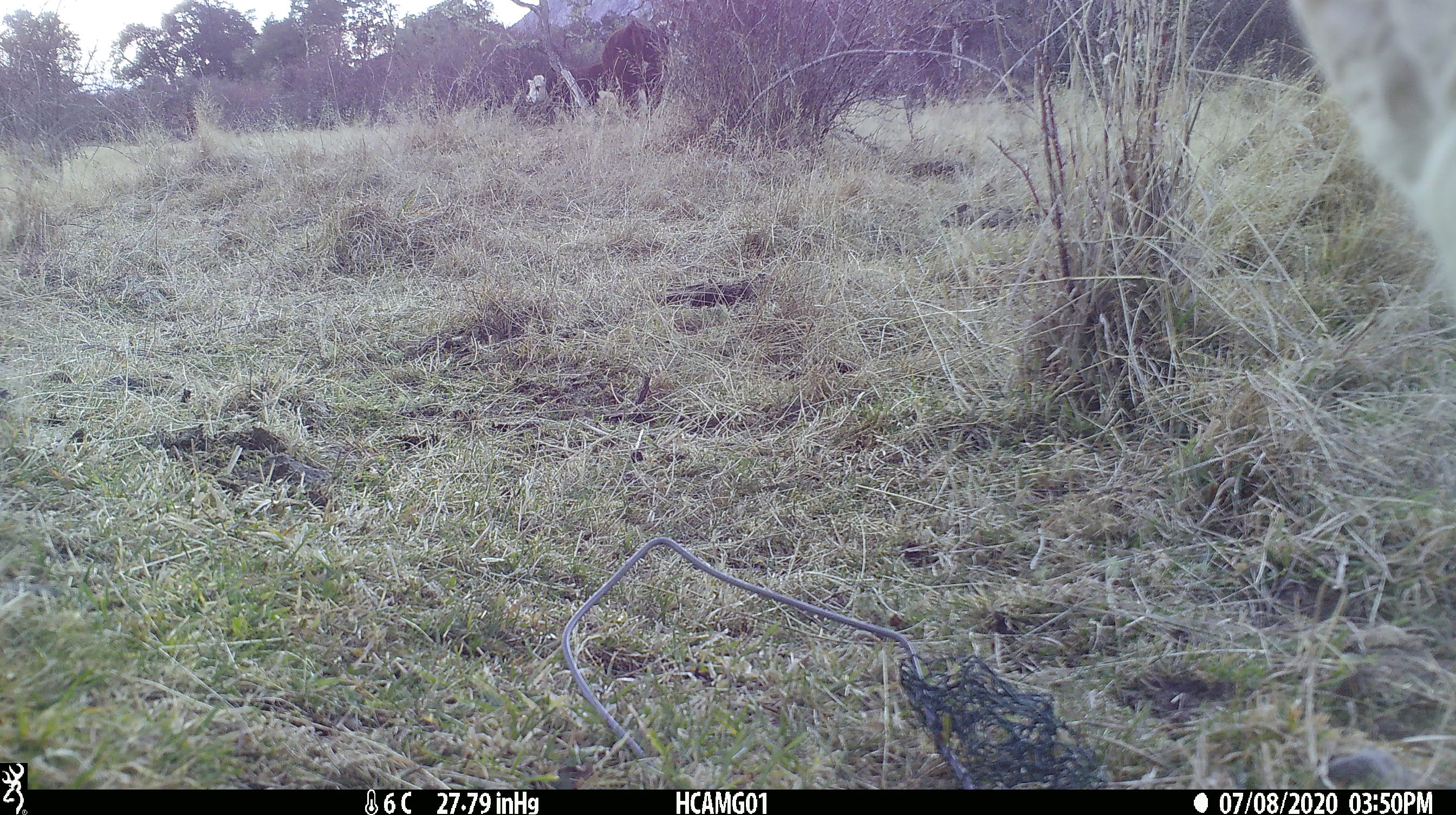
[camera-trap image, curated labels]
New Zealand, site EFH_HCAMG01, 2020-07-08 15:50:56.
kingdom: Animalia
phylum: Chordata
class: Mammalia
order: Artiodactyla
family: Bovidae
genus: Bos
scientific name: Bos taurus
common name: domestic cow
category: cow